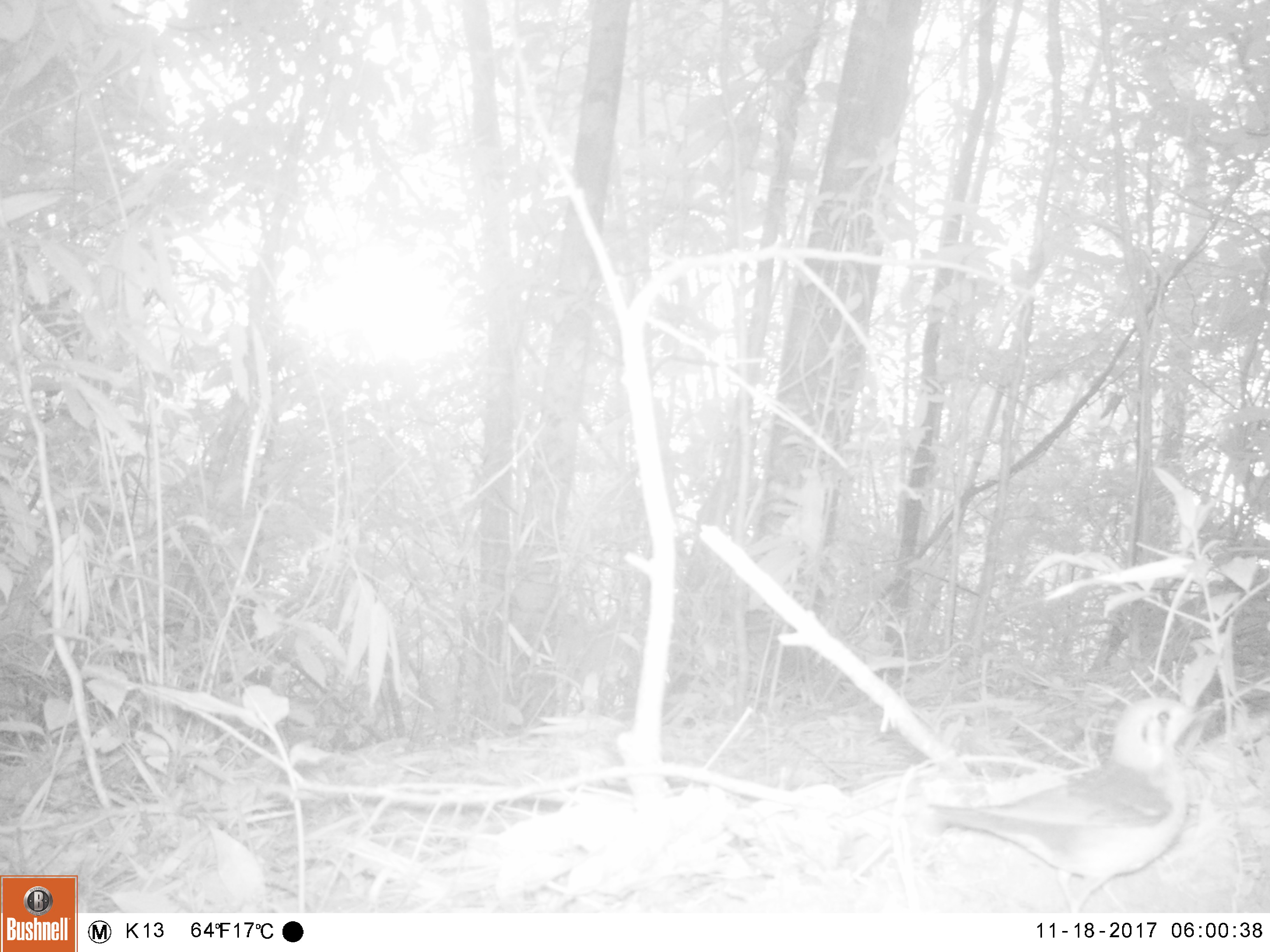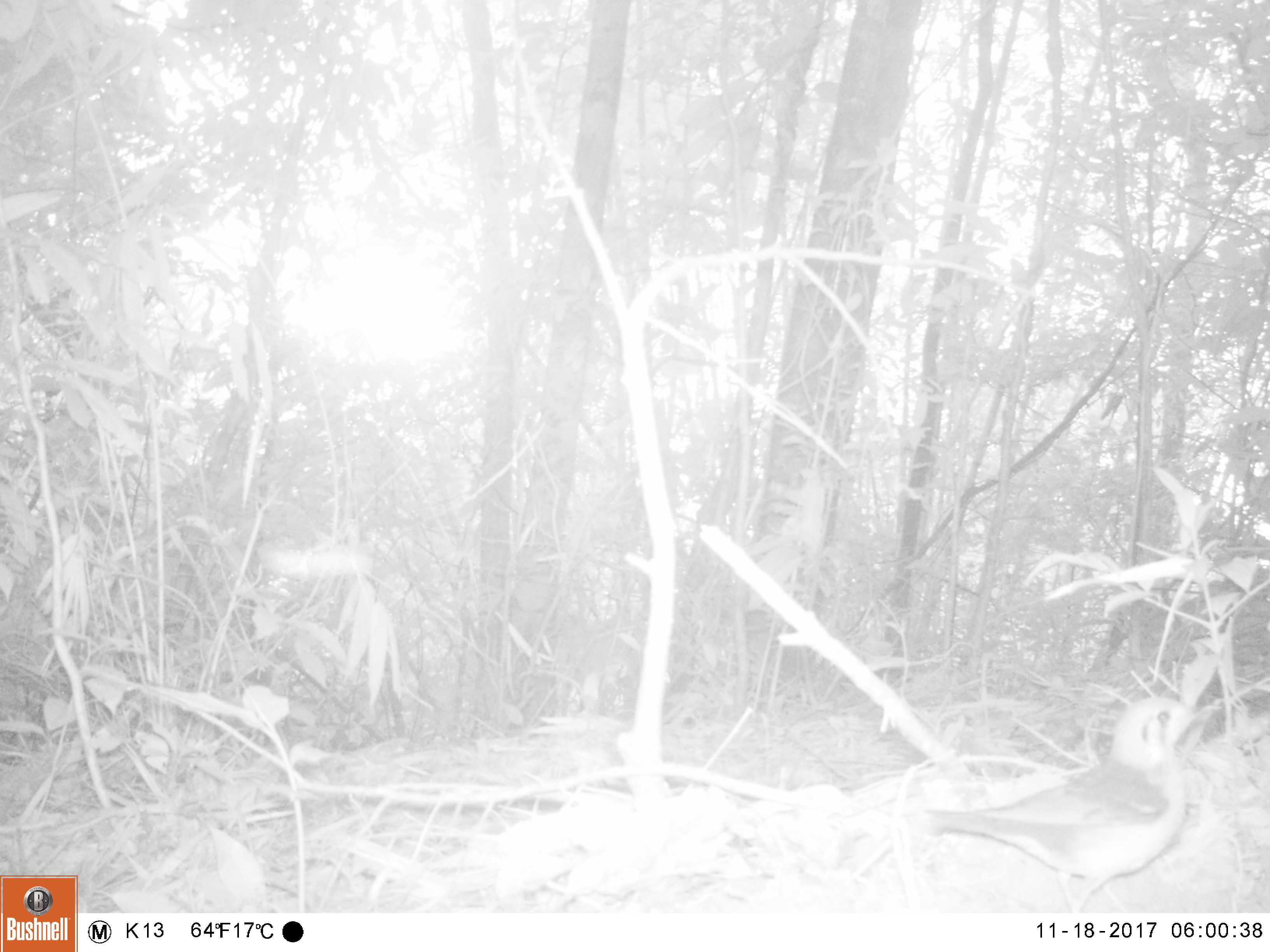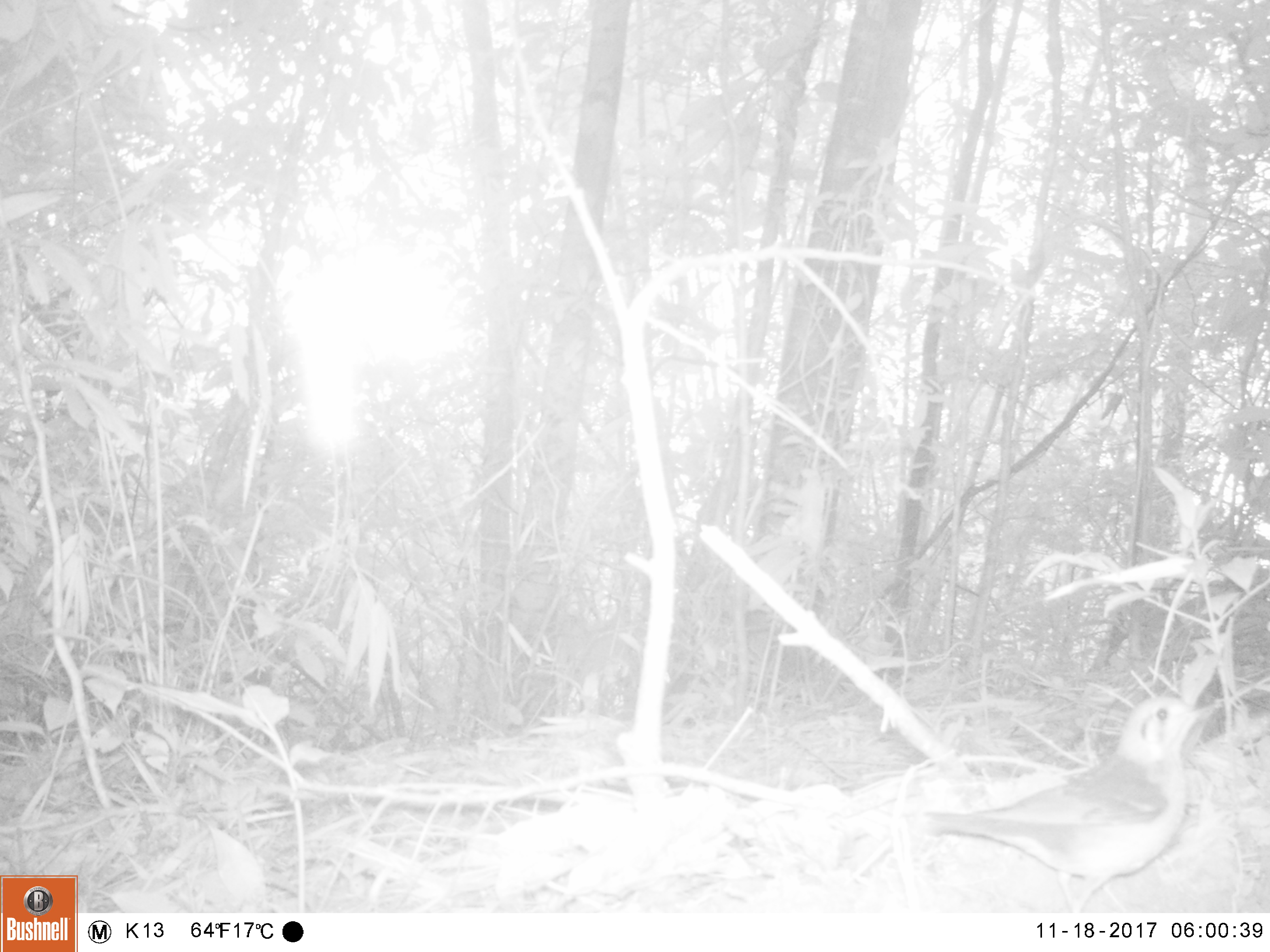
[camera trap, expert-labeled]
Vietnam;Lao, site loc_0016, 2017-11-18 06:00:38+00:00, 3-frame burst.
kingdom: Animalia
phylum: Chordata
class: Aves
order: Passeriformes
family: Turdidae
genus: Geokichla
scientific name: Geokichla citrina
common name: orange-headed thrush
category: orange headed thrush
Orange headed thrush (orange-headed thrush) (Geokichla citrina). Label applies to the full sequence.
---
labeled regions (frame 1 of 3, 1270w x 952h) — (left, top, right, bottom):
orange headed thrush: (924, 699, 1220, 912)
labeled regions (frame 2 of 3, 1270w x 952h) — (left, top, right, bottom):
orange headed thrush: (923, 697, 1220, 913)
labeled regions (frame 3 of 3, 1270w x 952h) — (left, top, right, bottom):
orange headed thrush: (923, 696, 1221, 913)